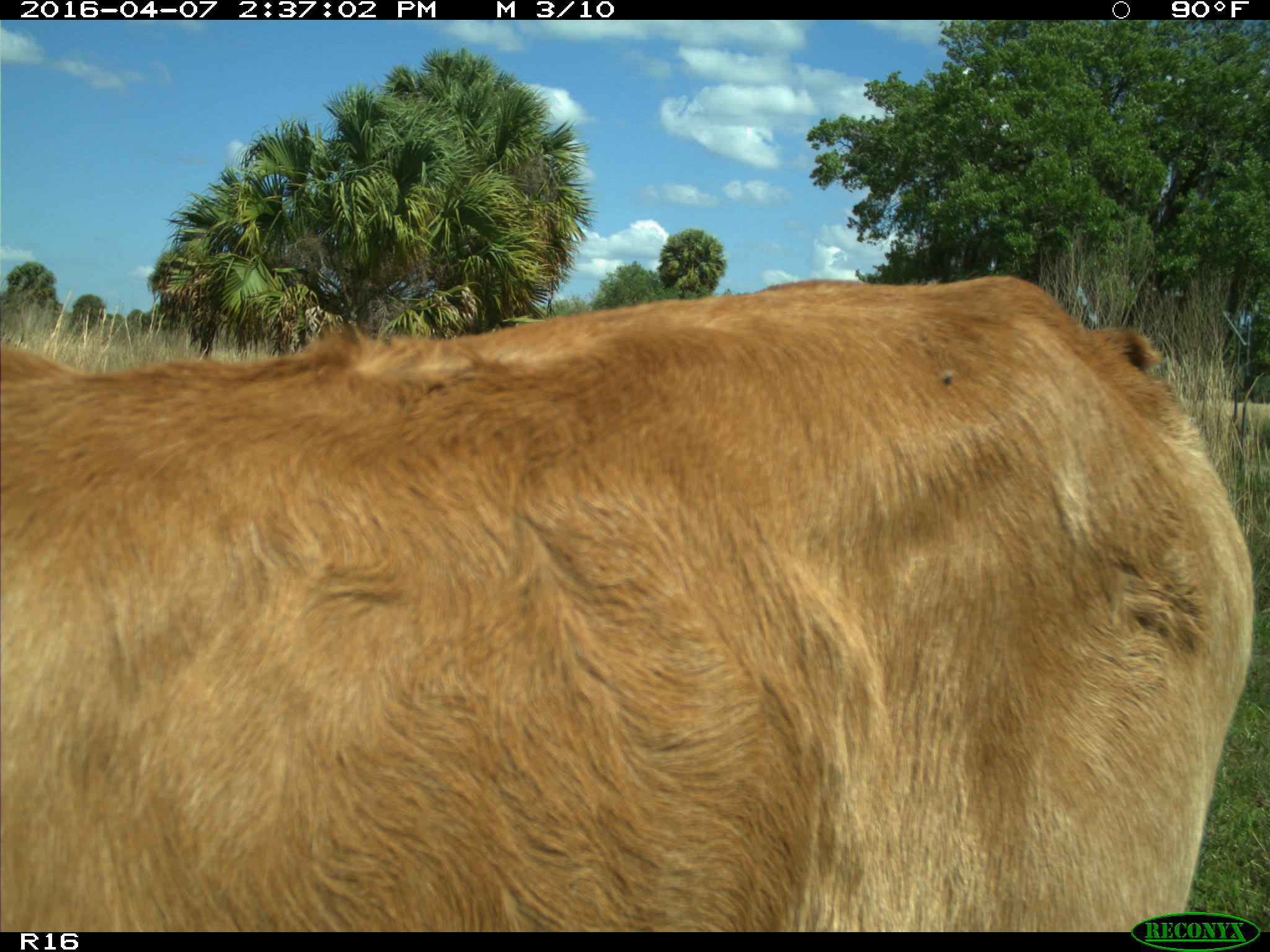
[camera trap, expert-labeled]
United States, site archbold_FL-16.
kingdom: Animalia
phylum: Chordata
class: Mammalia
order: Artiodactyla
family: Bovidae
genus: Bos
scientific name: Bos taurus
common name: domestic cow